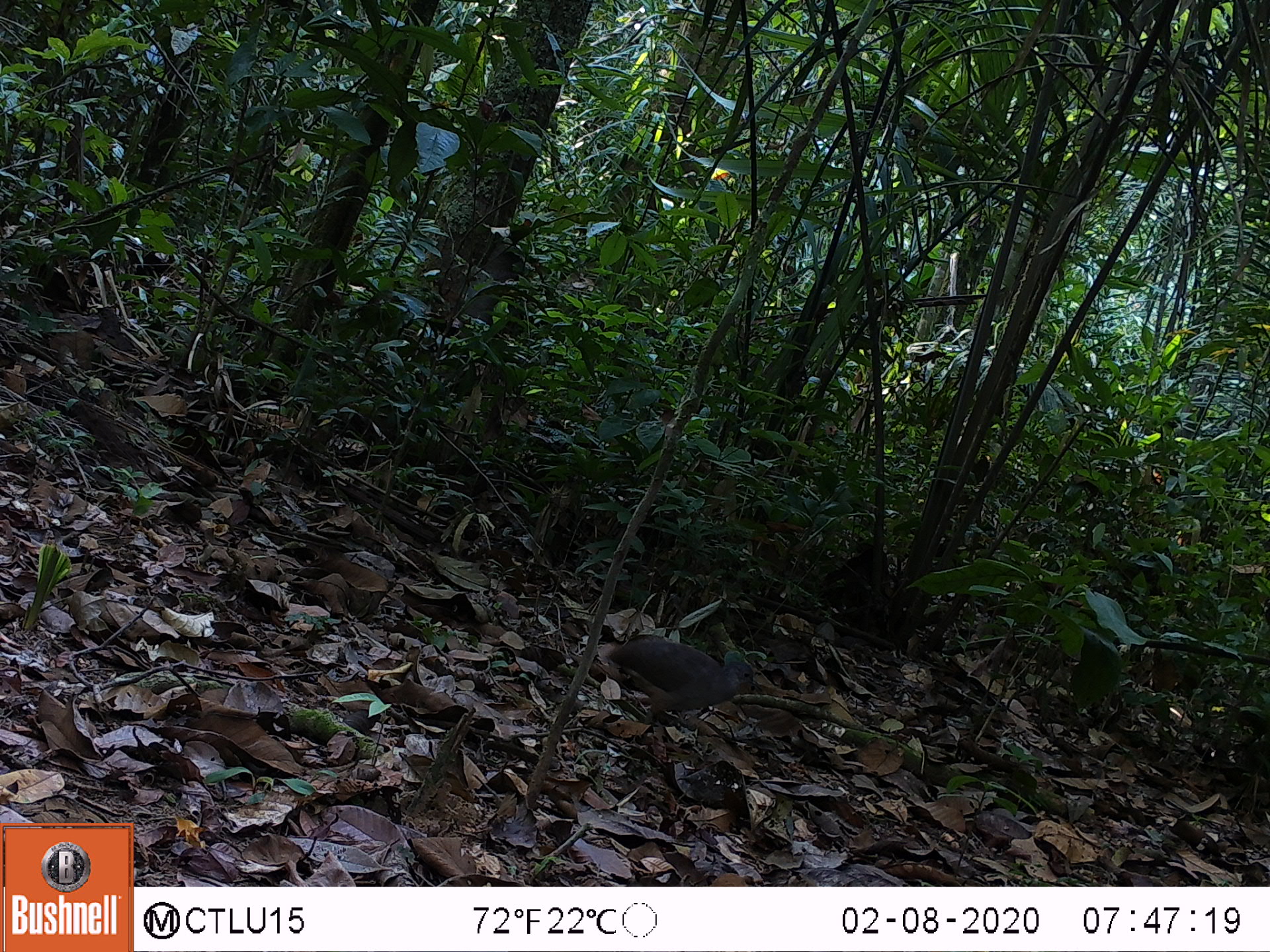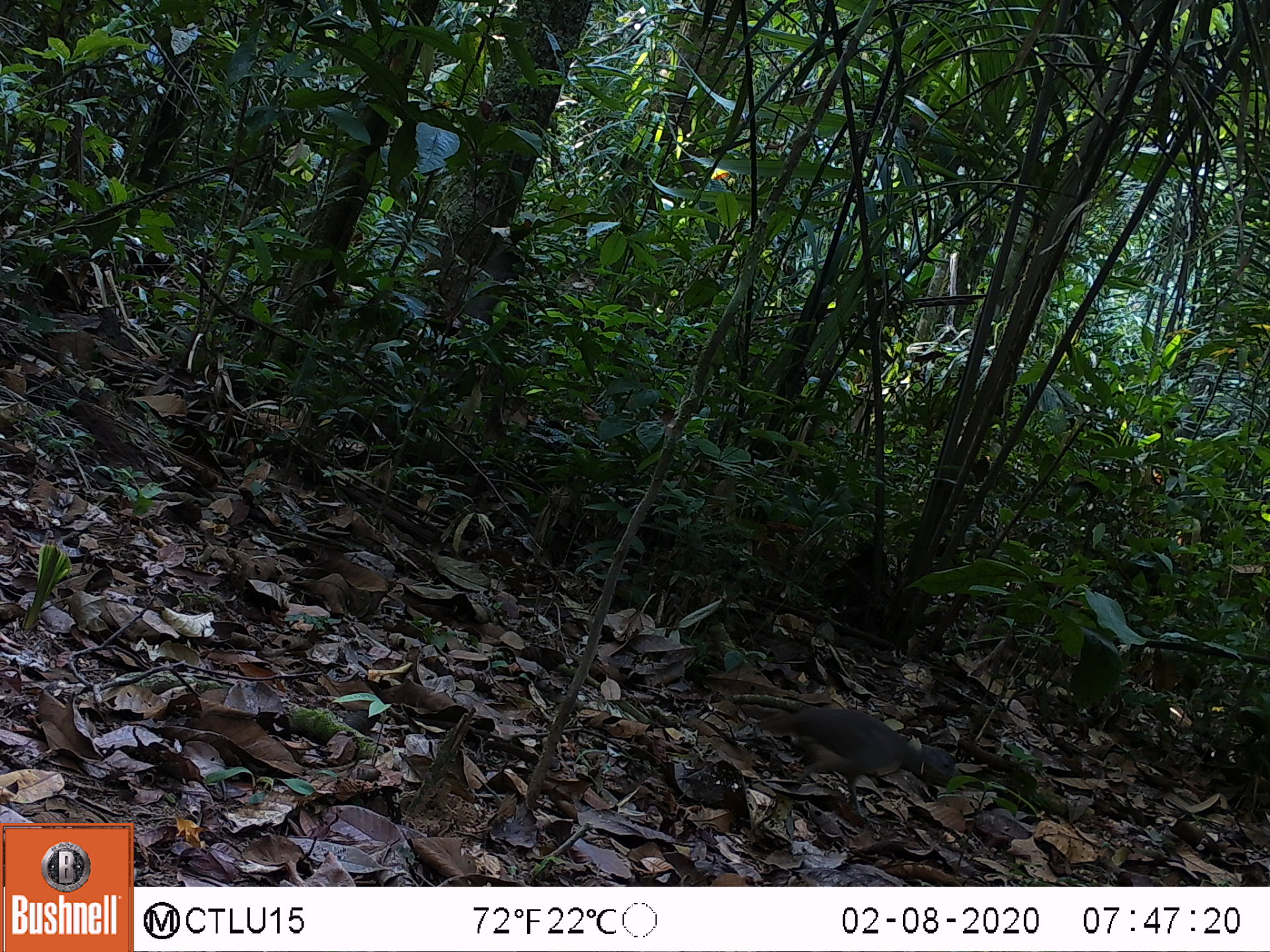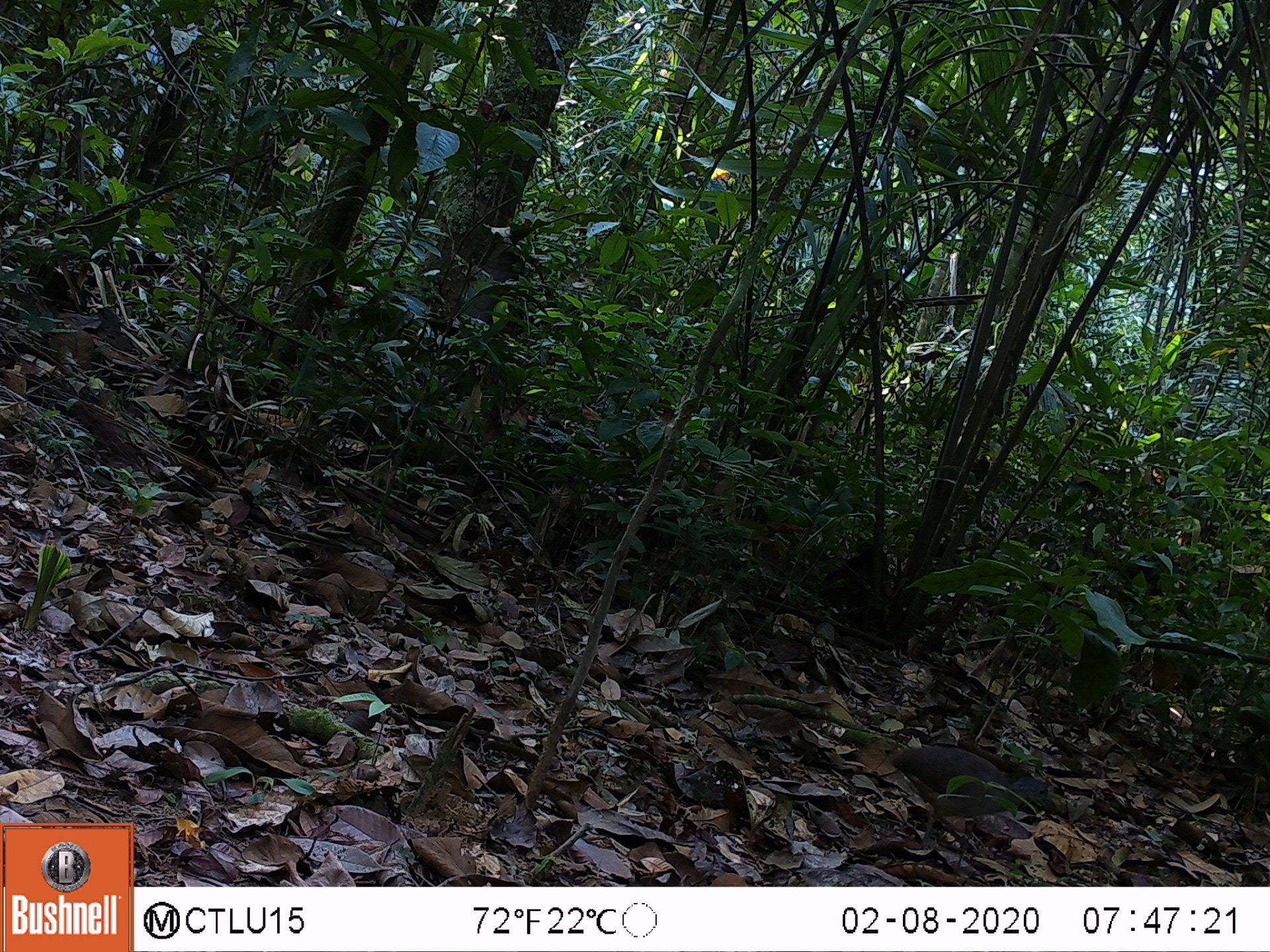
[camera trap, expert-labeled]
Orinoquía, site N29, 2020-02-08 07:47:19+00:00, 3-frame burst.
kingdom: Animalia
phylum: Chordata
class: Aves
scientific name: Aves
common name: bird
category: unknown bird